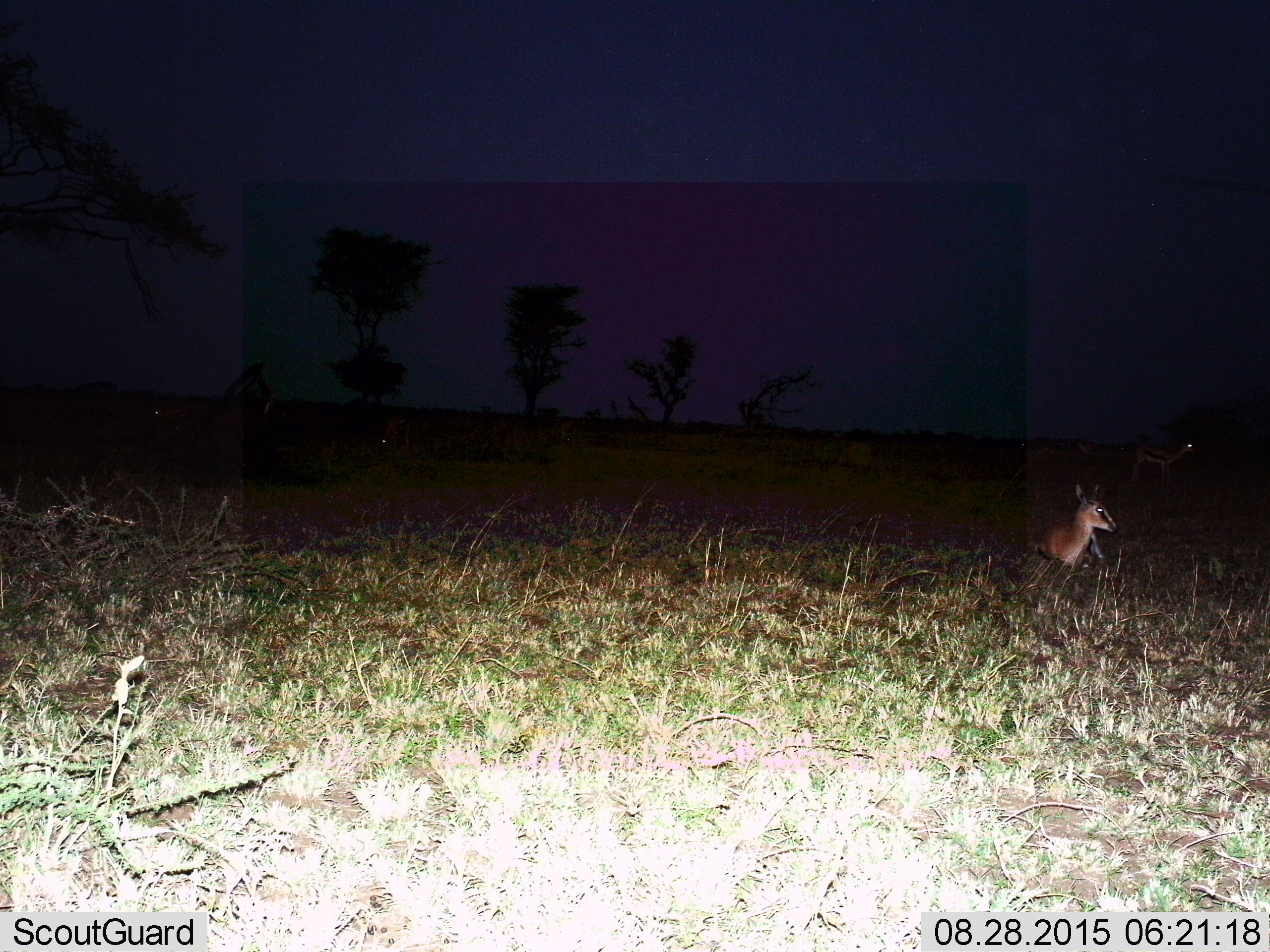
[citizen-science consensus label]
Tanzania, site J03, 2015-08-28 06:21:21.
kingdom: Animalia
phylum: Chordata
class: Mammalia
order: Artiodactyla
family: Bovidae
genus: Eudorcas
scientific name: Eudorcas thomsonii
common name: thomson's gazelle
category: gazellethomsons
Gazellethomsons (thomson's gazelle) (Eudorcas thomsonii), count 2. Behavior (volunteer vote fractions): standing 56%, resting 100%, moving 0%, interacting 0%. Young present (vote fraction): 0%. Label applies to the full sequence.